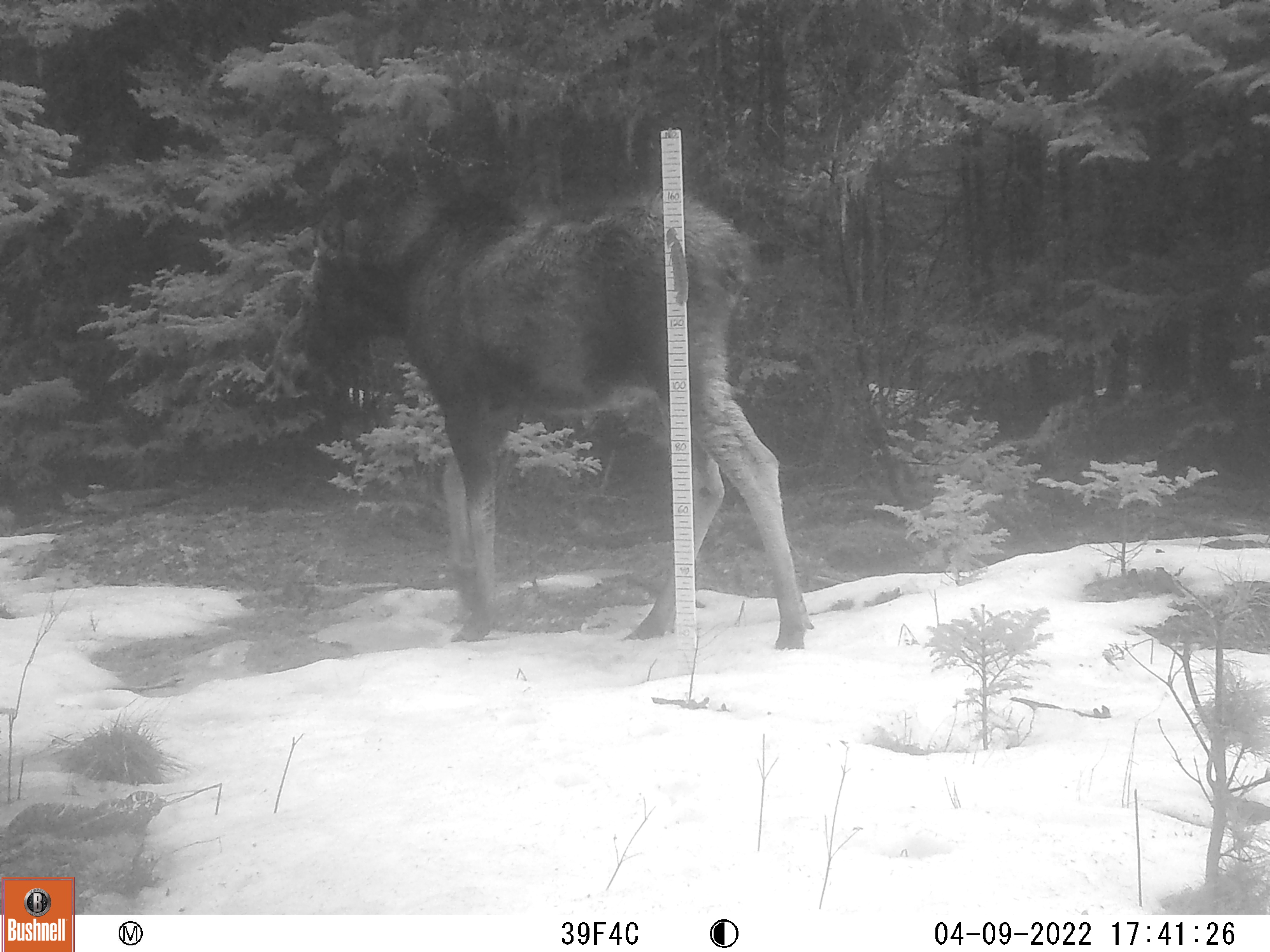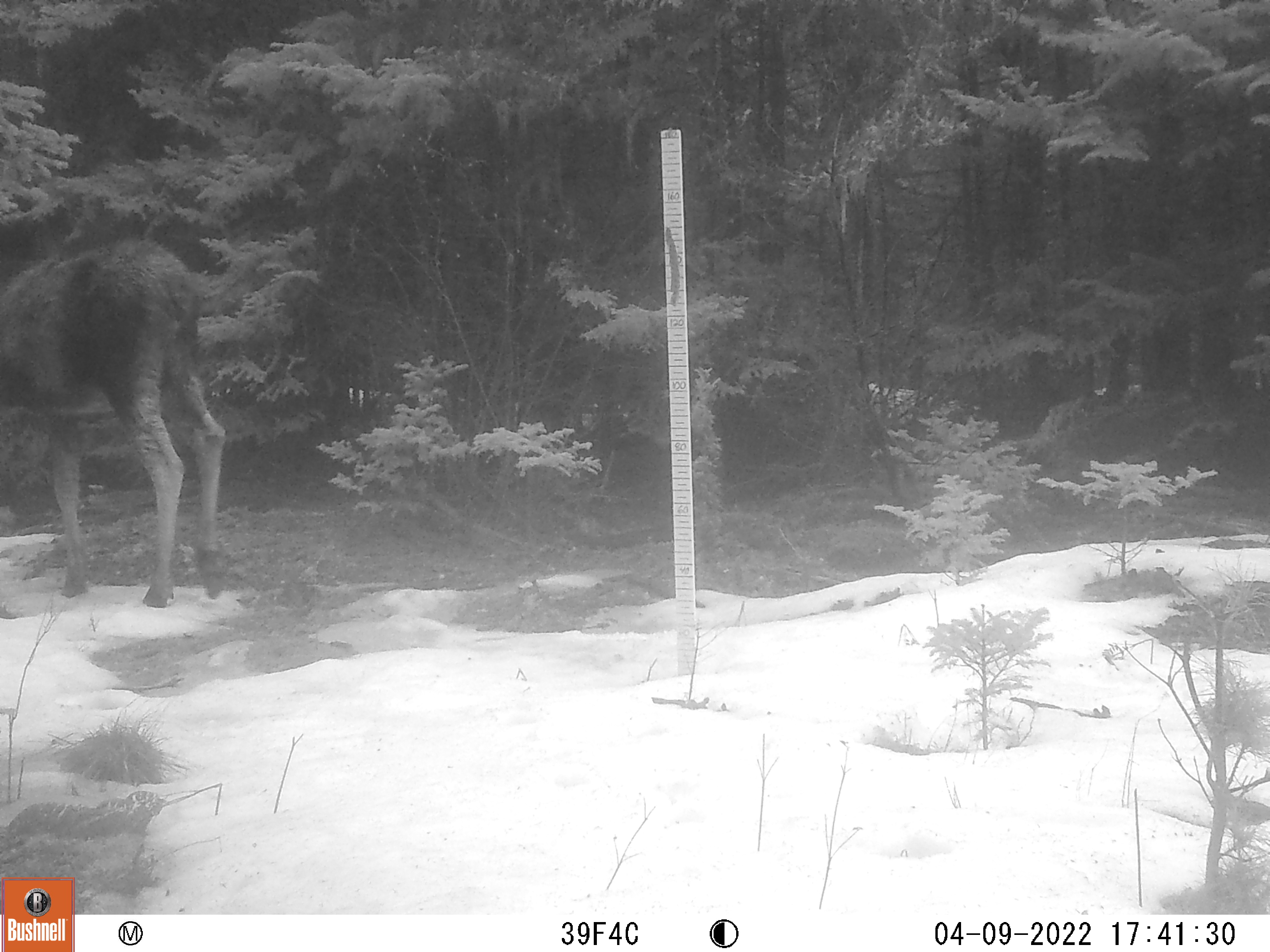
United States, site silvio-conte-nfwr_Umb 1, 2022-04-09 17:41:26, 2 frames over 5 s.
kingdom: Animalia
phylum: Chordata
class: Mammalia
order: Artiodactyla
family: Cervidae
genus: Alces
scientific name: Alces alces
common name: moose